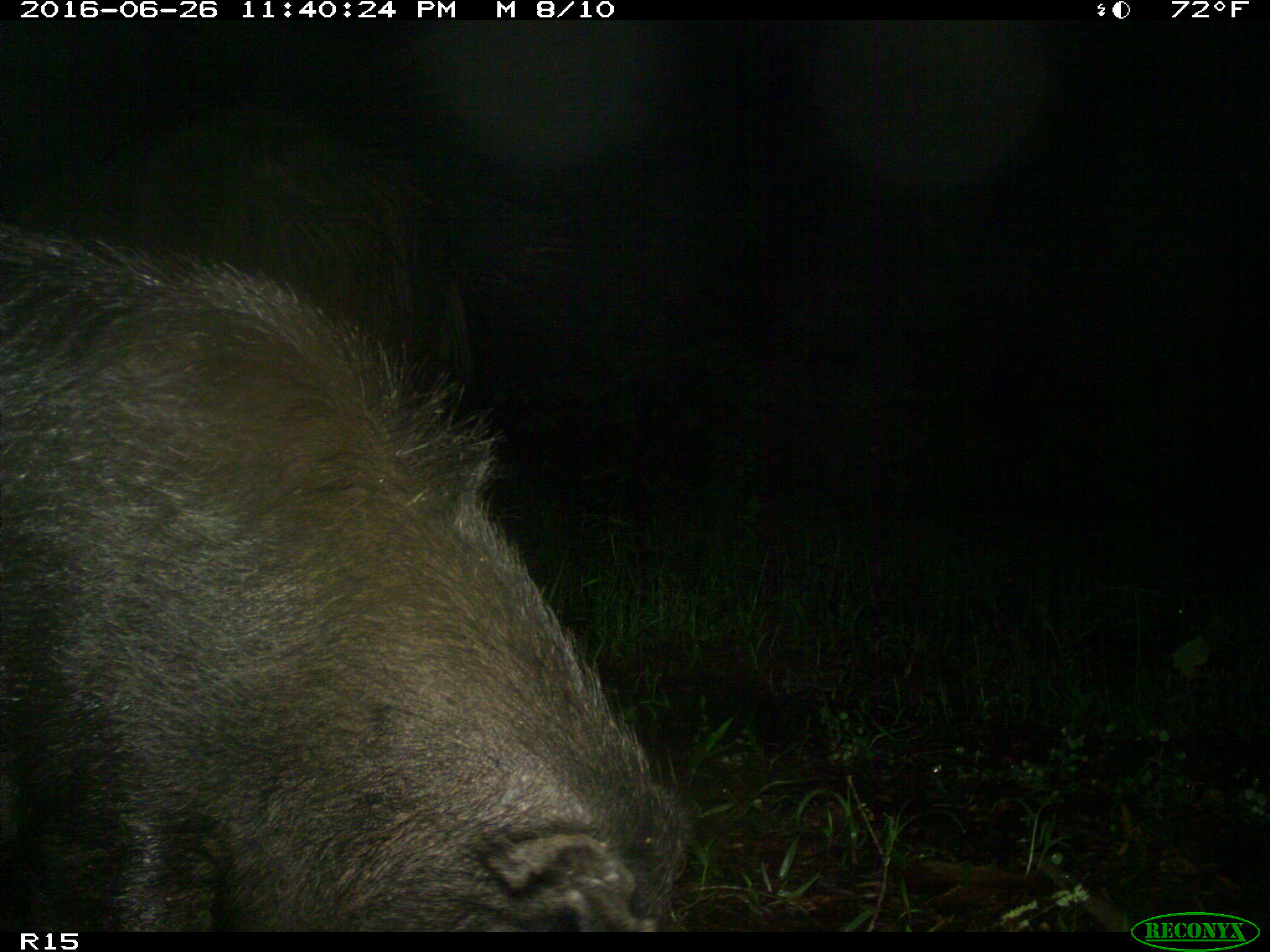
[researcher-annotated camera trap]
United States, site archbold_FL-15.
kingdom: Animalia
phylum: Chordata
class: Mammalia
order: Artiodactyla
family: Suidae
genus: Sus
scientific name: Sus scrofa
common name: wild boar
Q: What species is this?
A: Sus scrofa (wild boar).